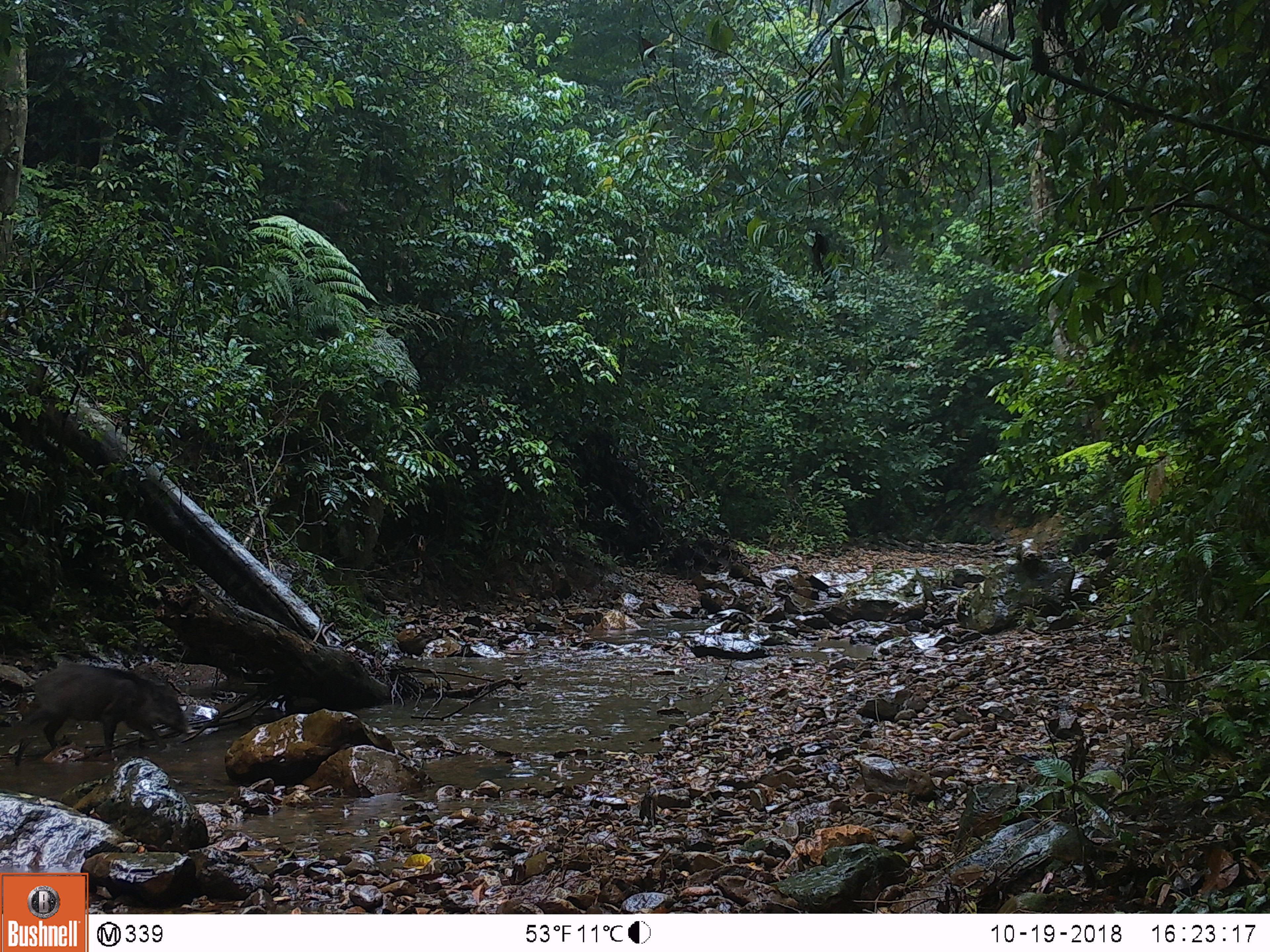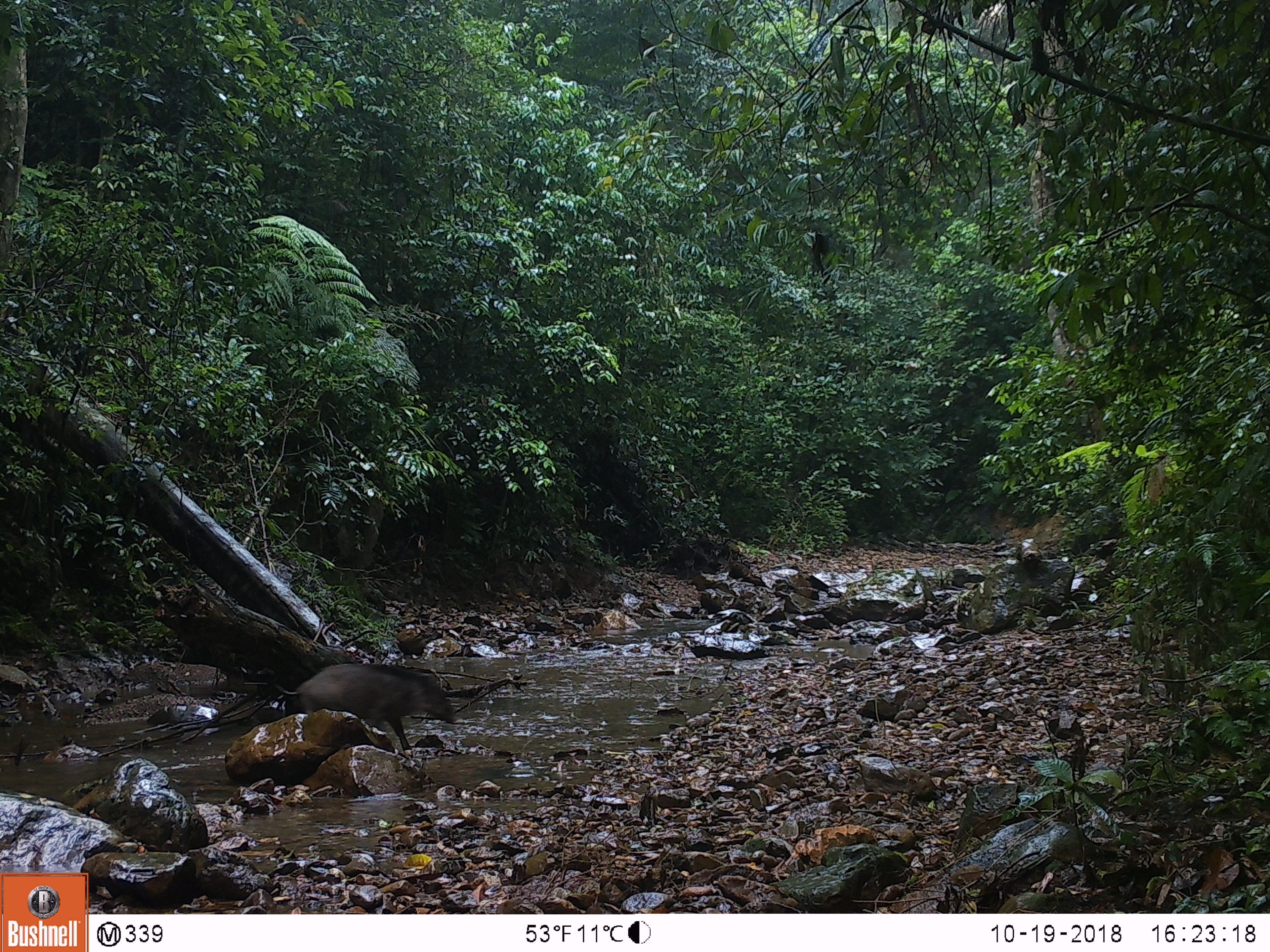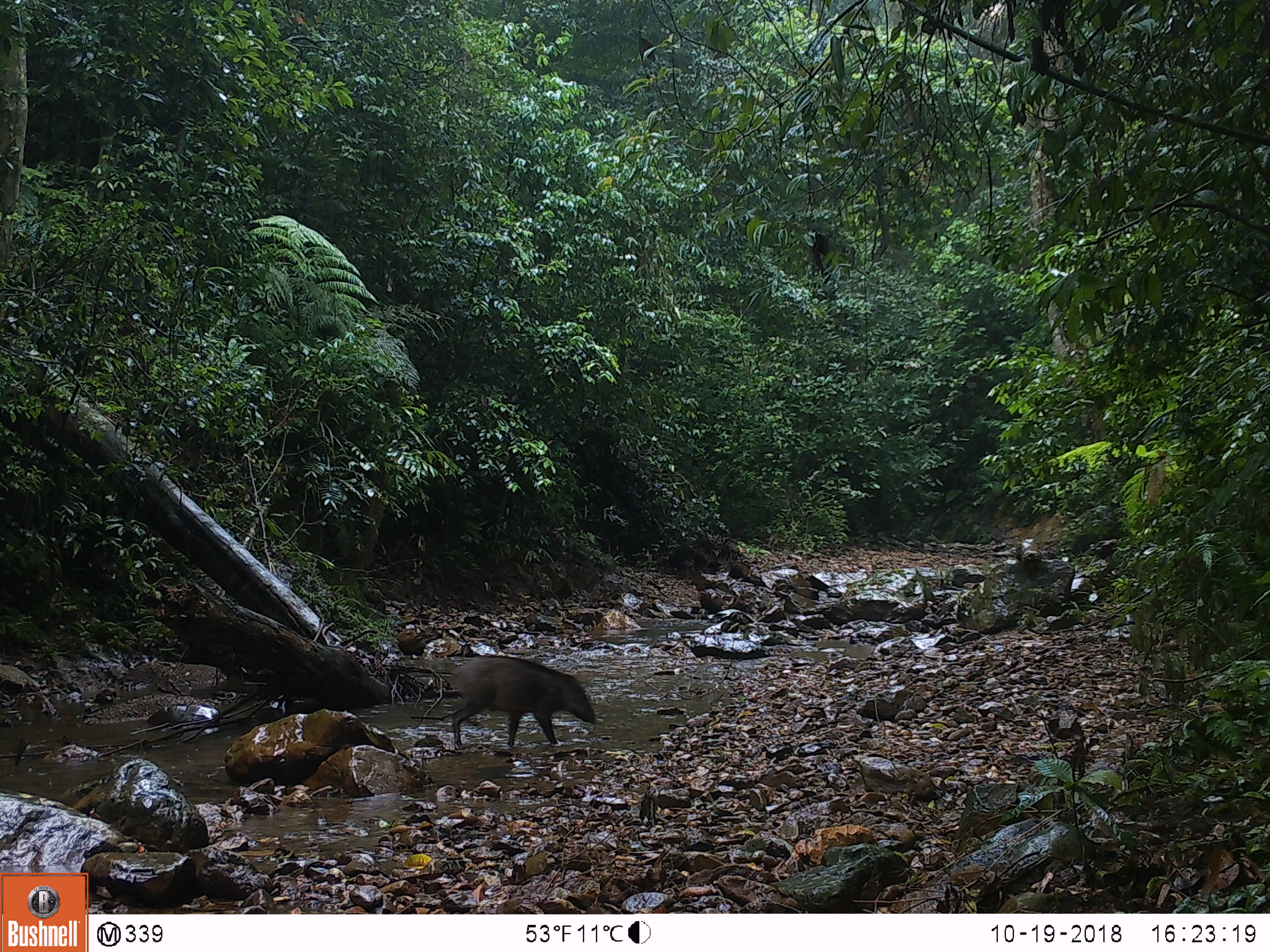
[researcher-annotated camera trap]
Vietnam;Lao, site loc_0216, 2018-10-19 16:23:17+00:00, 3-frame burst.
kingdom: Animalia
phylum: Chordata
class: Mammalia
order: Artiodactyla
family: Suidae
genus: Sus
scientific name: Sus scrofa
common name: eurasian wild pig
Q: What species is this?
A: Eurasian wild pig (Sus scrofa).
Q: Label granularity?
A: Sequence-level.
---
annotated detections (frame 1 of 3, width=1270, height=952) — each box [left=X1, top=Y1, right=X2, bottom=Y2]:
eurasian wild pig: [left=15, top=660, right=189, bottom=763]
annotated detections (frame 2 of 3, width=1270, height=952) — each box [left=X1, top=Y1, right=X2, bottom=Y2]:
eurasian wild pig: [left=274, top=663, right=457, bottom=750]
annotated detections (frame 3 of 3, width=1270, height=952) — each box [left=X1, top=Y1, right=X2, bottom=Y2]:
eurasian wild pig: [left=450, top=656, right=598, bottom=749]